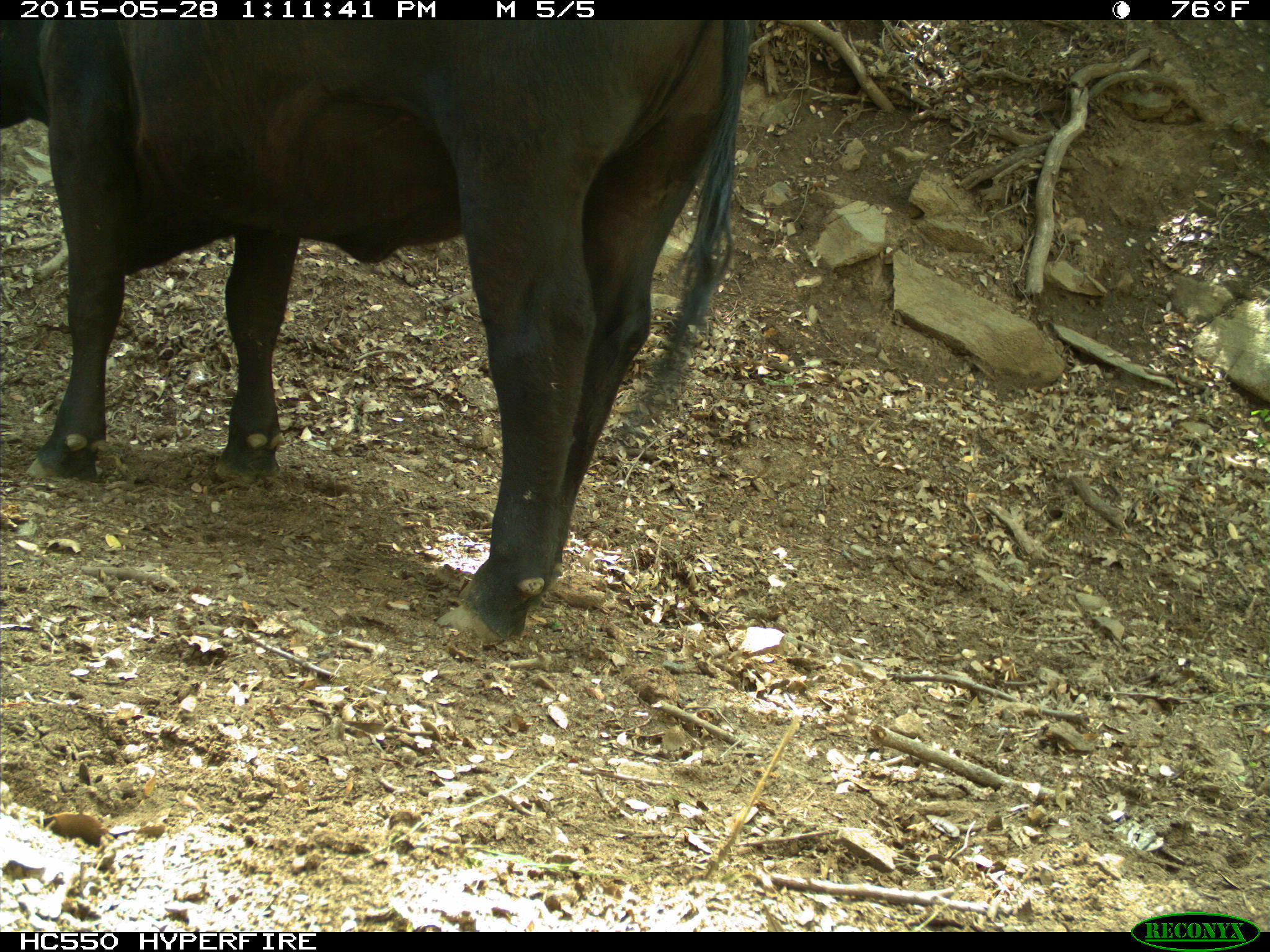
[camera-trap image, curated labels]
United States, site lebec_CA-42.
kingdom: Animalia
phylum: Chordata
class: Mammalia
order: Artiodactyla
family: Bovidae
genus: Bos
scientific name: Bos taurus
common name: domestic cow